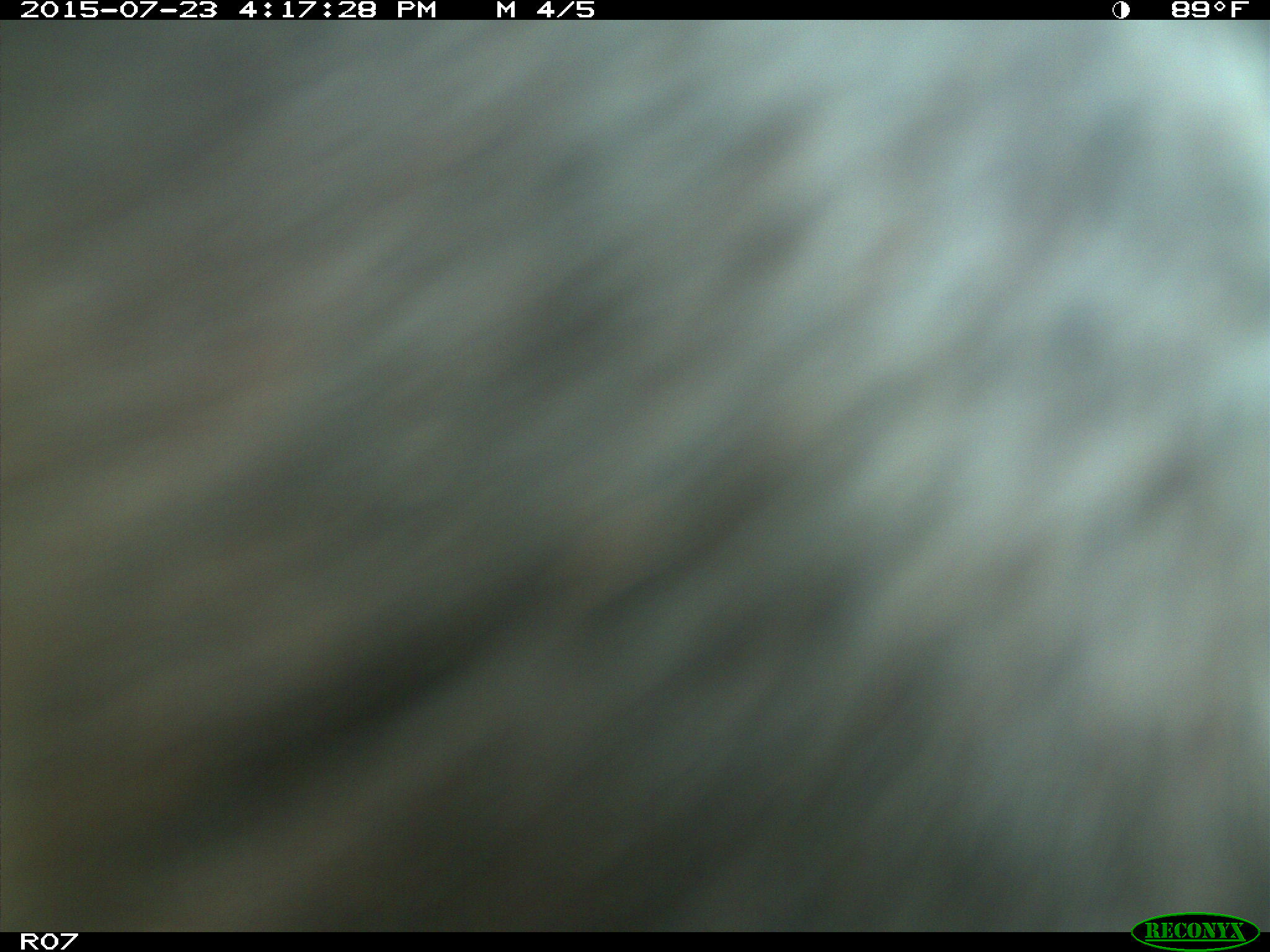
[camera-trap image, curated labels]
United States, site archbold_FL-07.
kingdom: Animalia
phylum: Chordata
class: Mammalia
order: Artiodactyla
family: Bovidae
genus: Bos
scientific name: Bos taurus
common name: domestic cow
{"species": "Bos taurus (domestic cow)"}